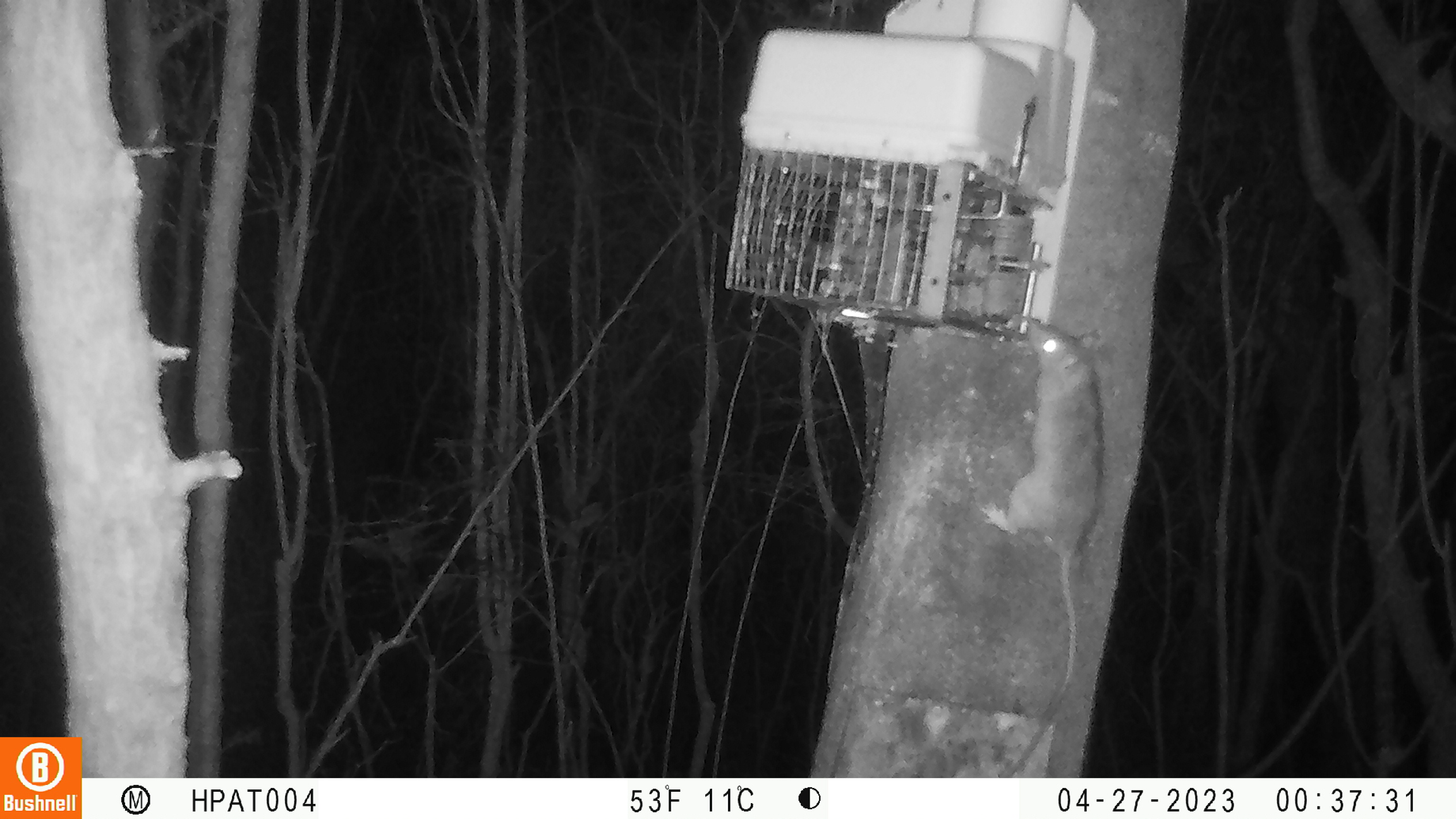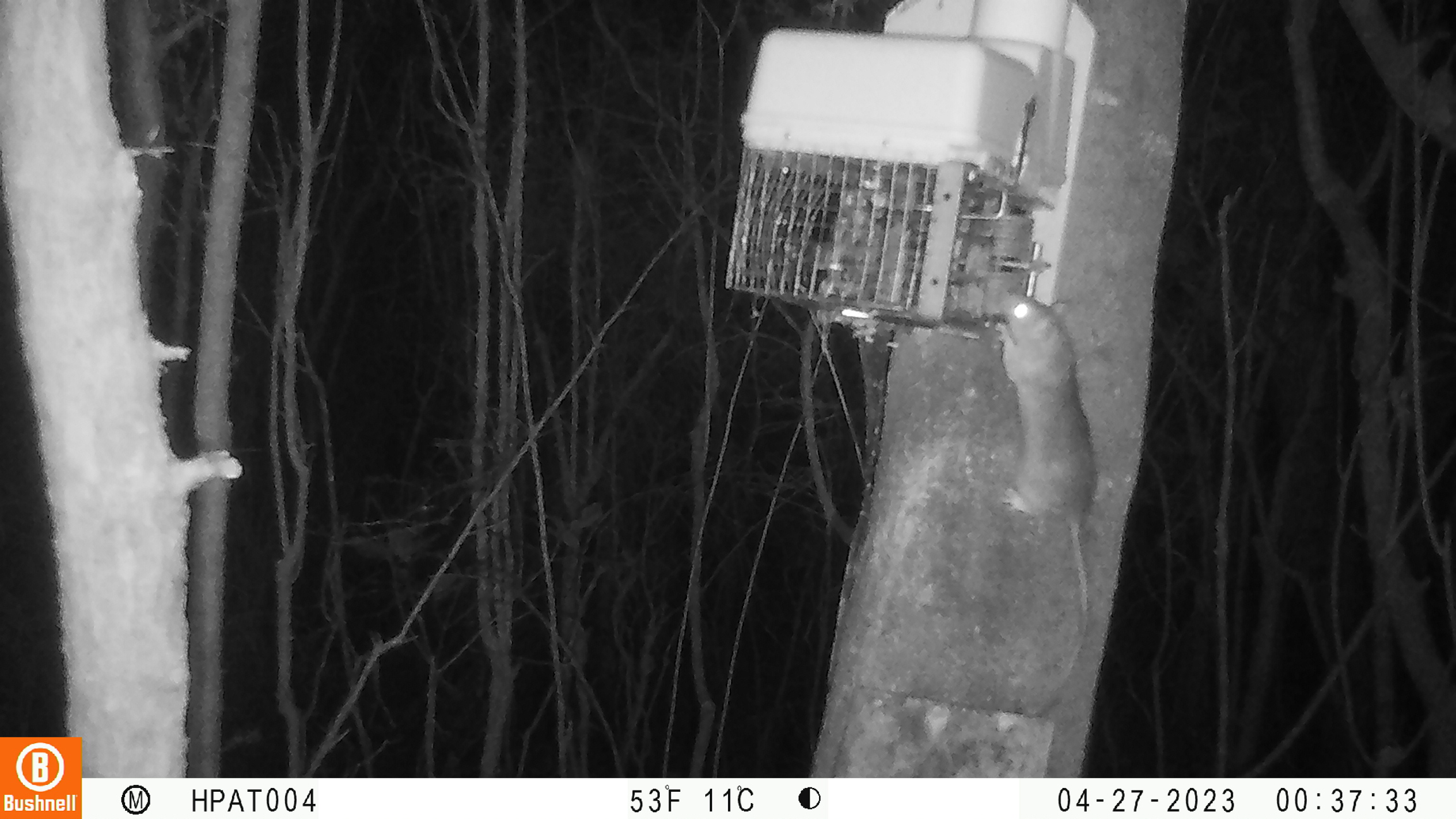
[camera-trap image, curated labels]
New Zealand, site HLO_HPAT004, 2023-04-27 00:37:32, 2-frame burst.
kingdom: Animalia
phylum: Chordata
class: Mammalia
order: Rodentia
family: Muridae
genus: Rattus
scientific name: Rattus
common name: rat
Rat (Rattus).